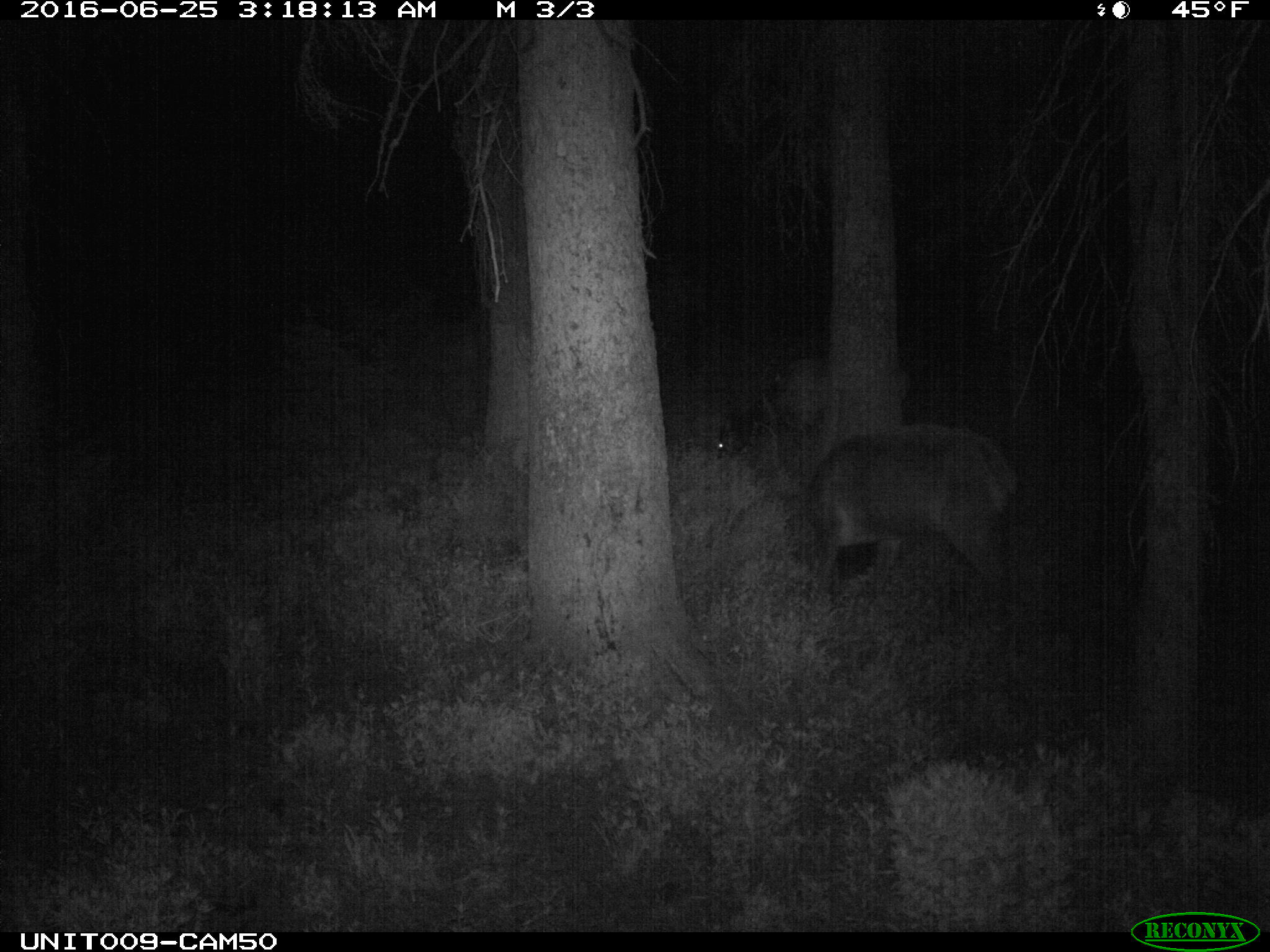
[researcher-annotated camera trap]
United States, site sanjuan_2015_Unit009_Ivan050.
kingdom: Animalia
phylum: Chordata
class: Mammalia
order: Artiodactyla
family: Cervidae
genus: Cervus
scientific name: Cervus elaphus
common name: red deer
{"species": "Cervus elaphus (red deer)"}